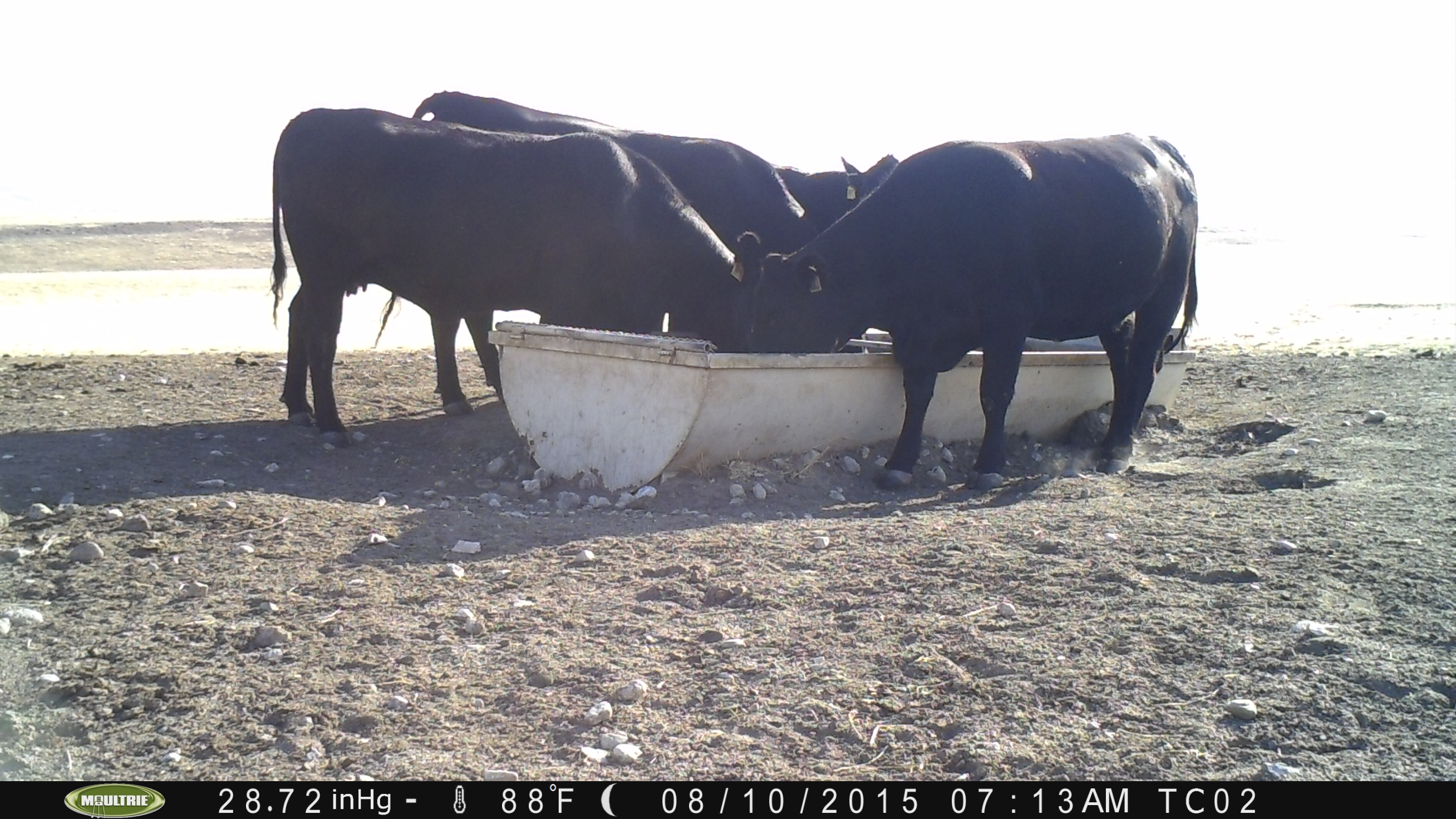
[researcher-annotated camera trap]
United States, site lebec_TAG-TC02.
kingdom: Animalia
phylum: Chordata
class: Mammalia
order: Artiodactyla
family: Bovidae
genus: Bos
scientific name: Bos taurus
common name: domestic cow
Bos taurus (domestic cow).